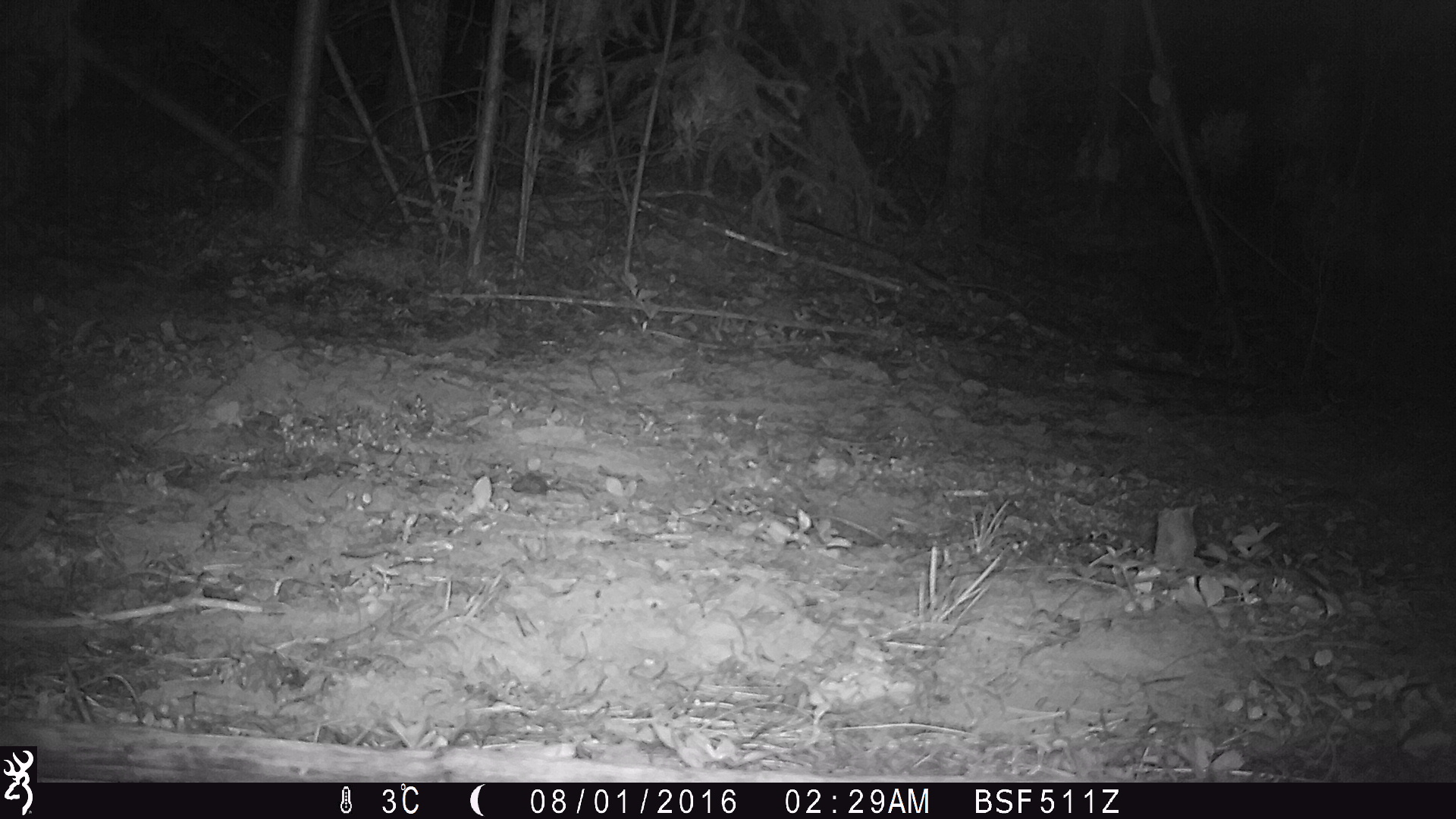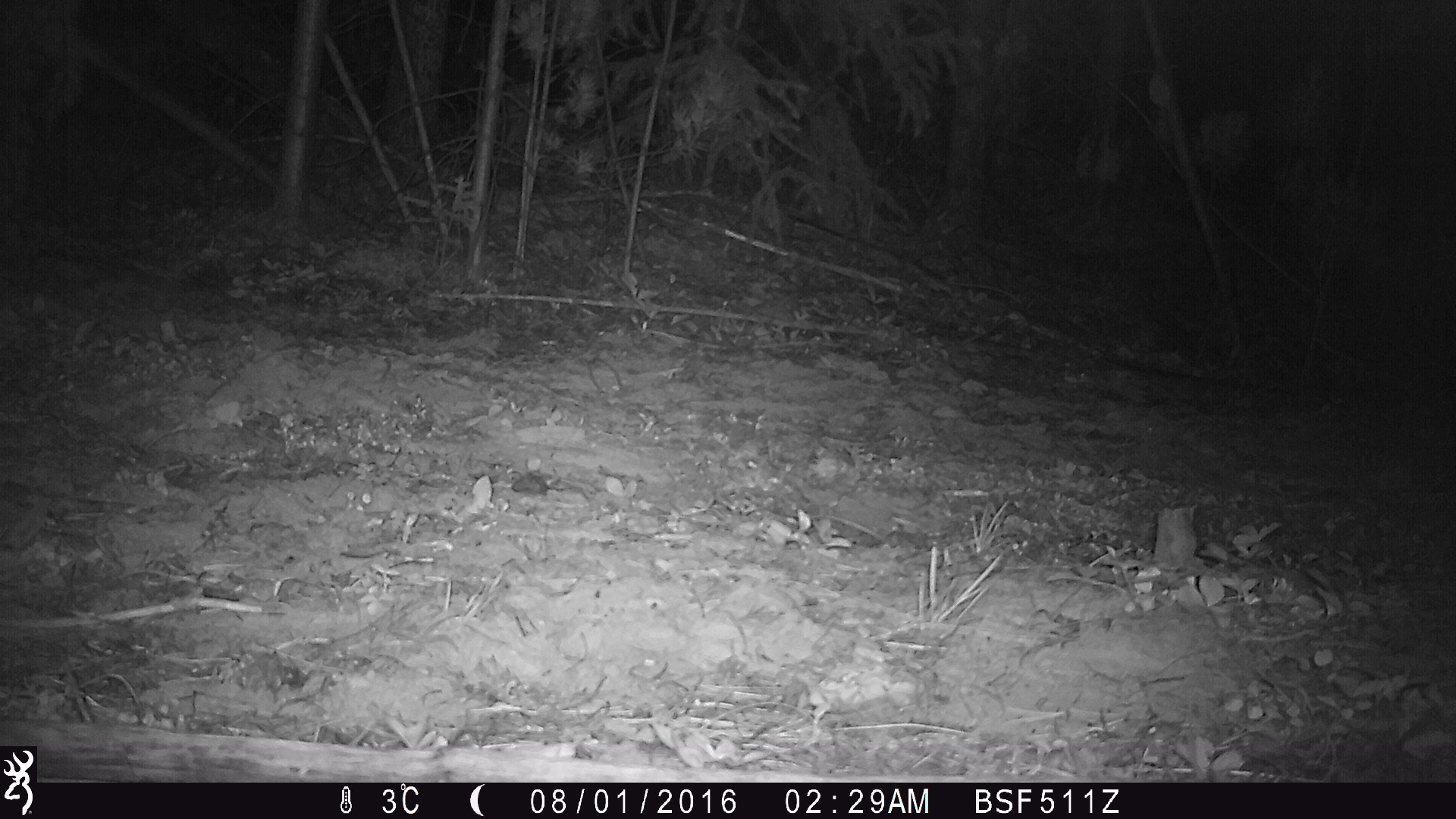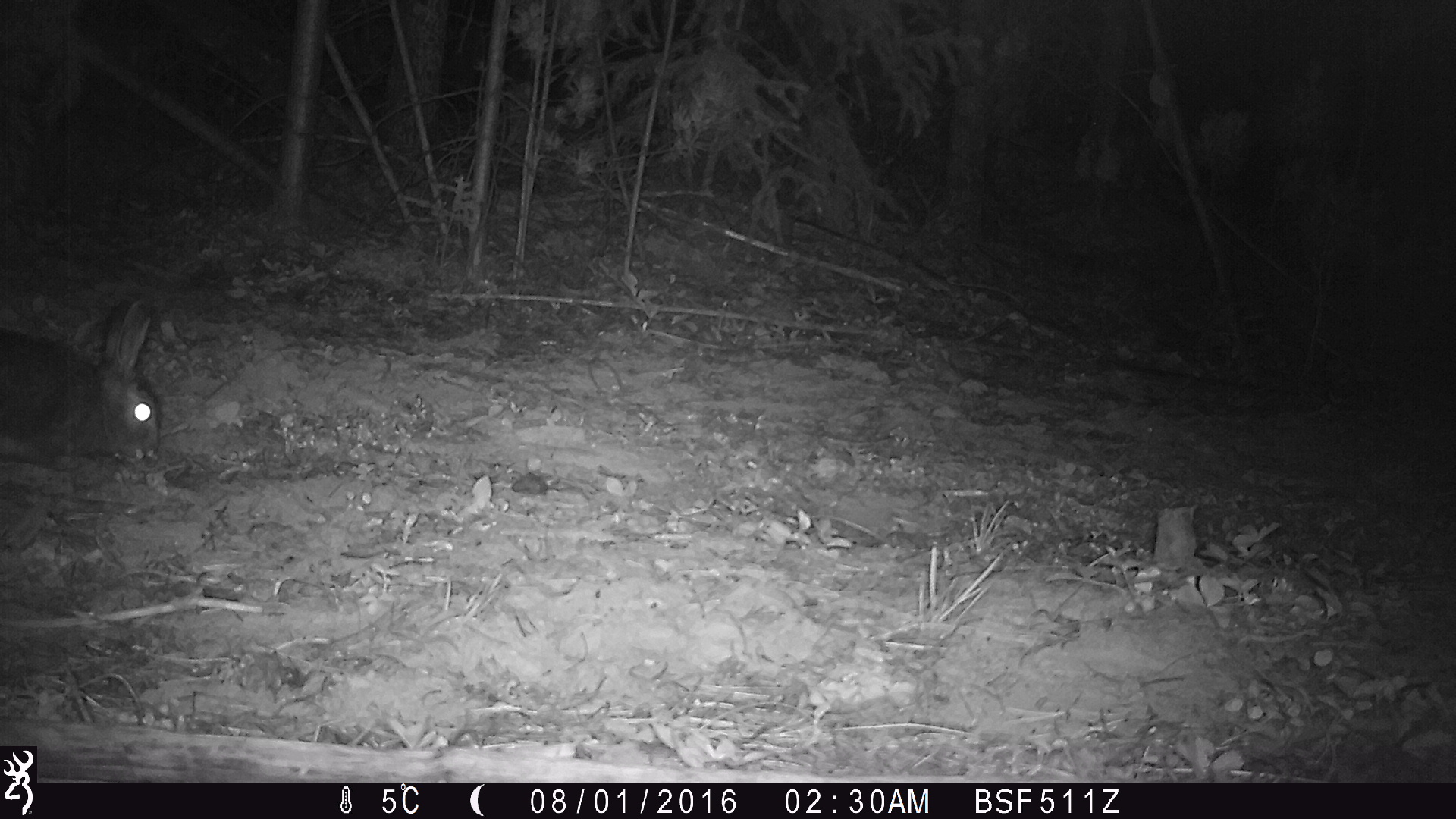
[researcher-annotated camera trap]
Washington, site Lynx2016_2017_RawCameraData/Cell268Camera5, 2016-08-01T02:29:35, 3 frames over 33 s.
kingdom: Animalia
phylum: Chordata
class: Mammalia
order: Lagomorpha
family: Leporidae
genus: Lepus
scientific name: Lepus americanus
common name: snowshoe hare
Lepus americanus (snowshoe hare). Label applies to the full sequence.